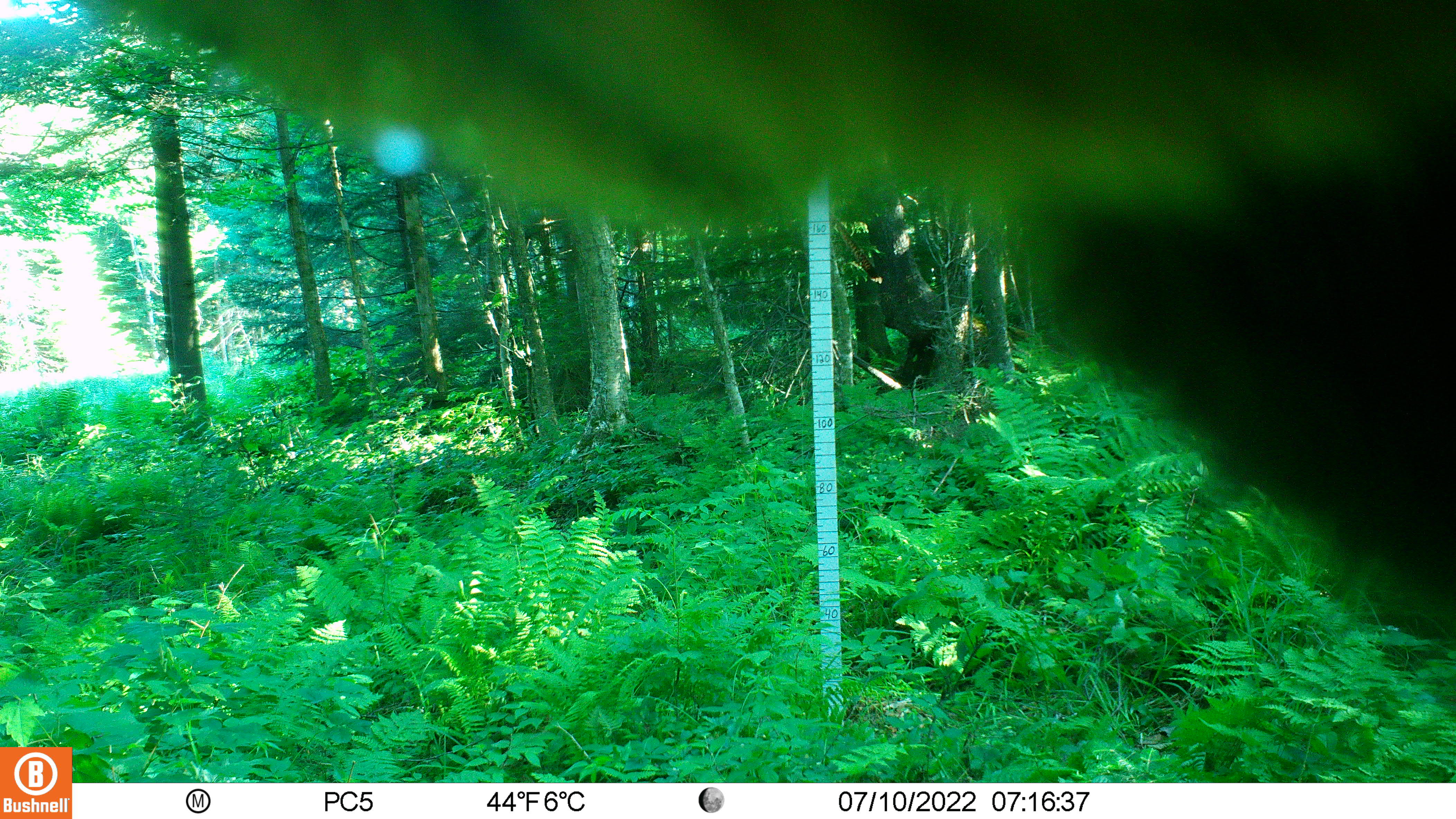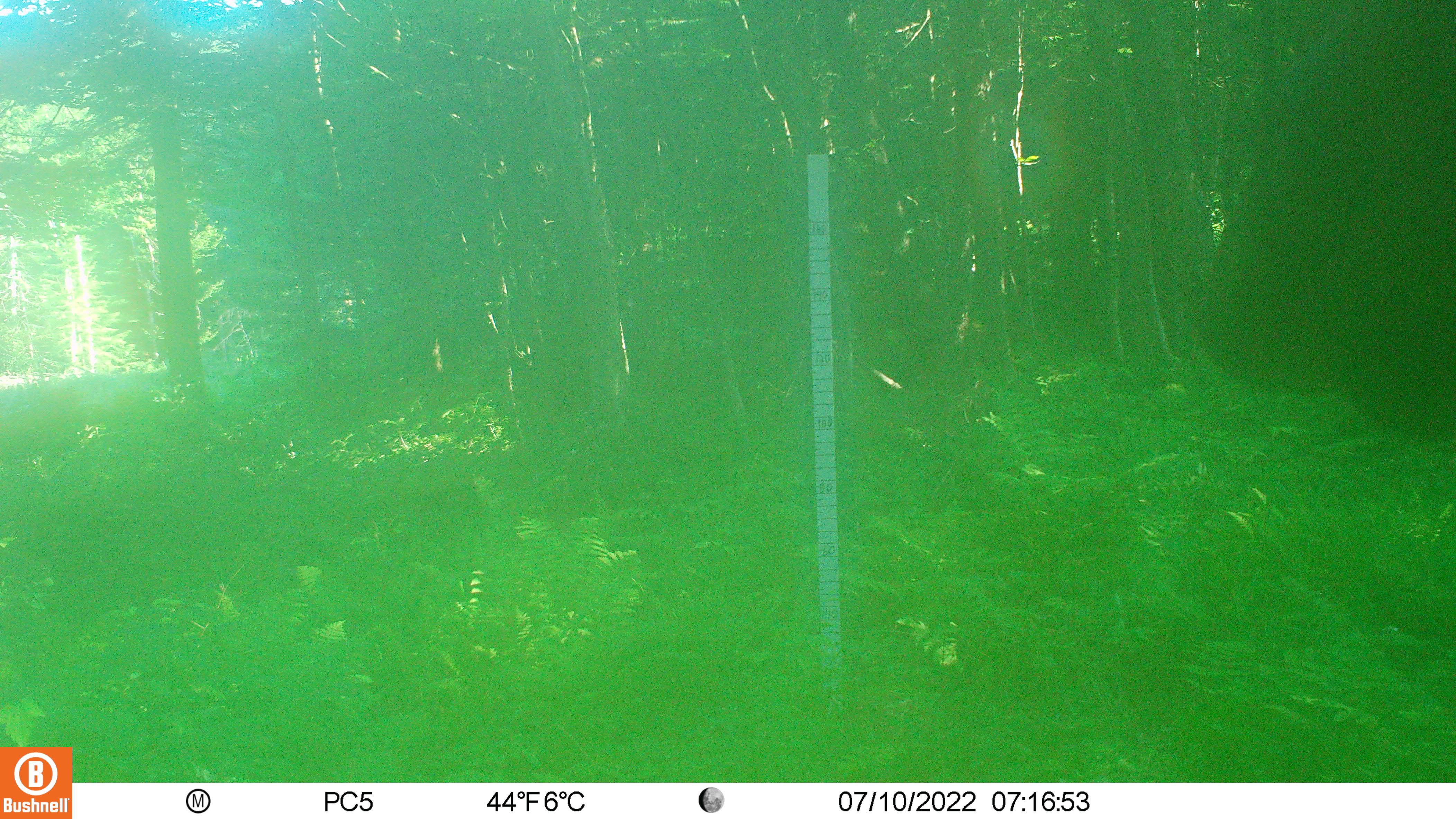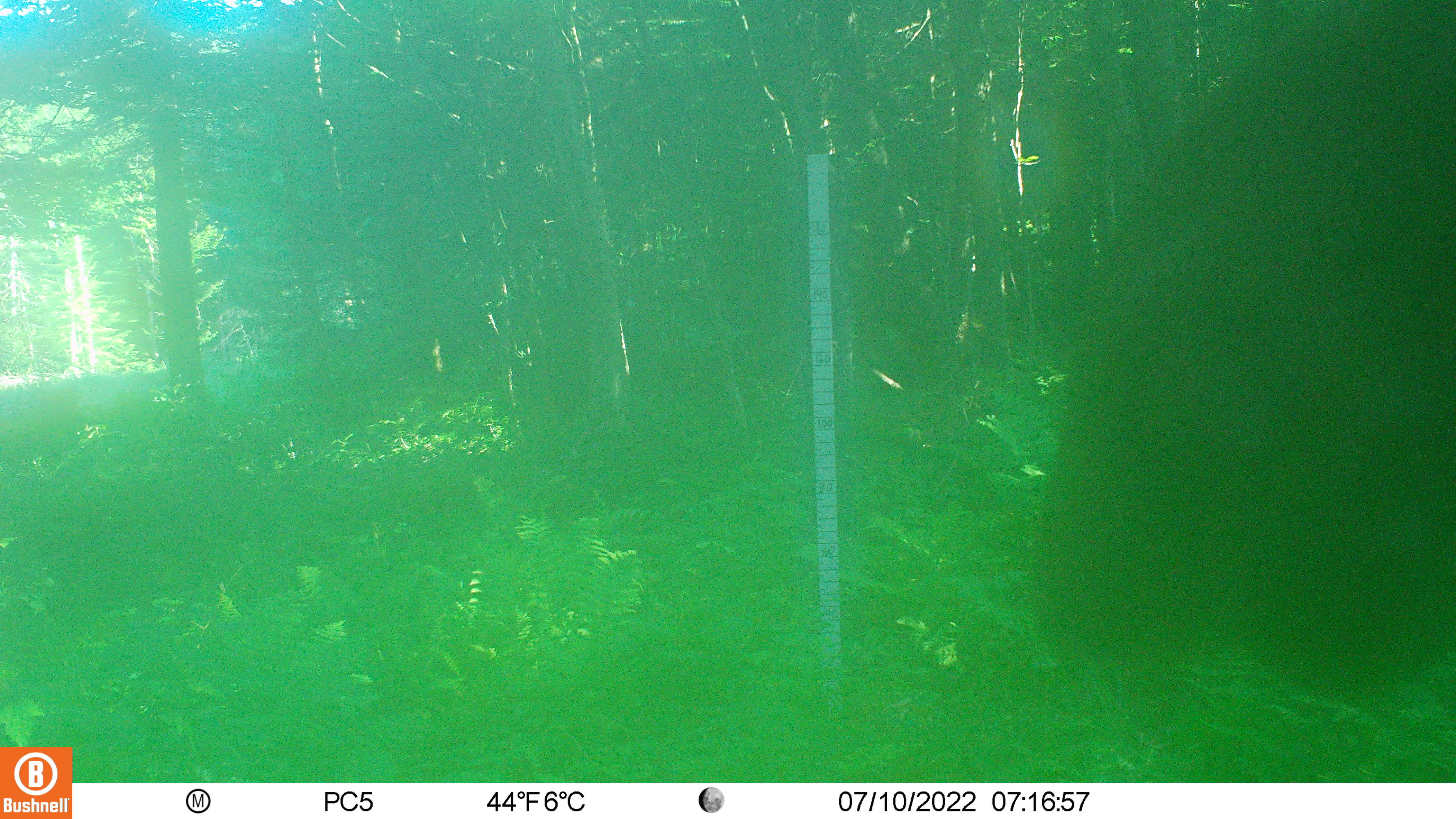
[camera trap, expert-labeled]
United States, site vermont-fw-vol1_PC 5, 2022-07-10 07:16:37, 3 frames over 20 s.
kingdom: Animalia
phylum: Chordata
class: Mammalia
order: Artiodactyla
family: Cervidae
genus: Alces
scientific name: Alces alces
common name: moose